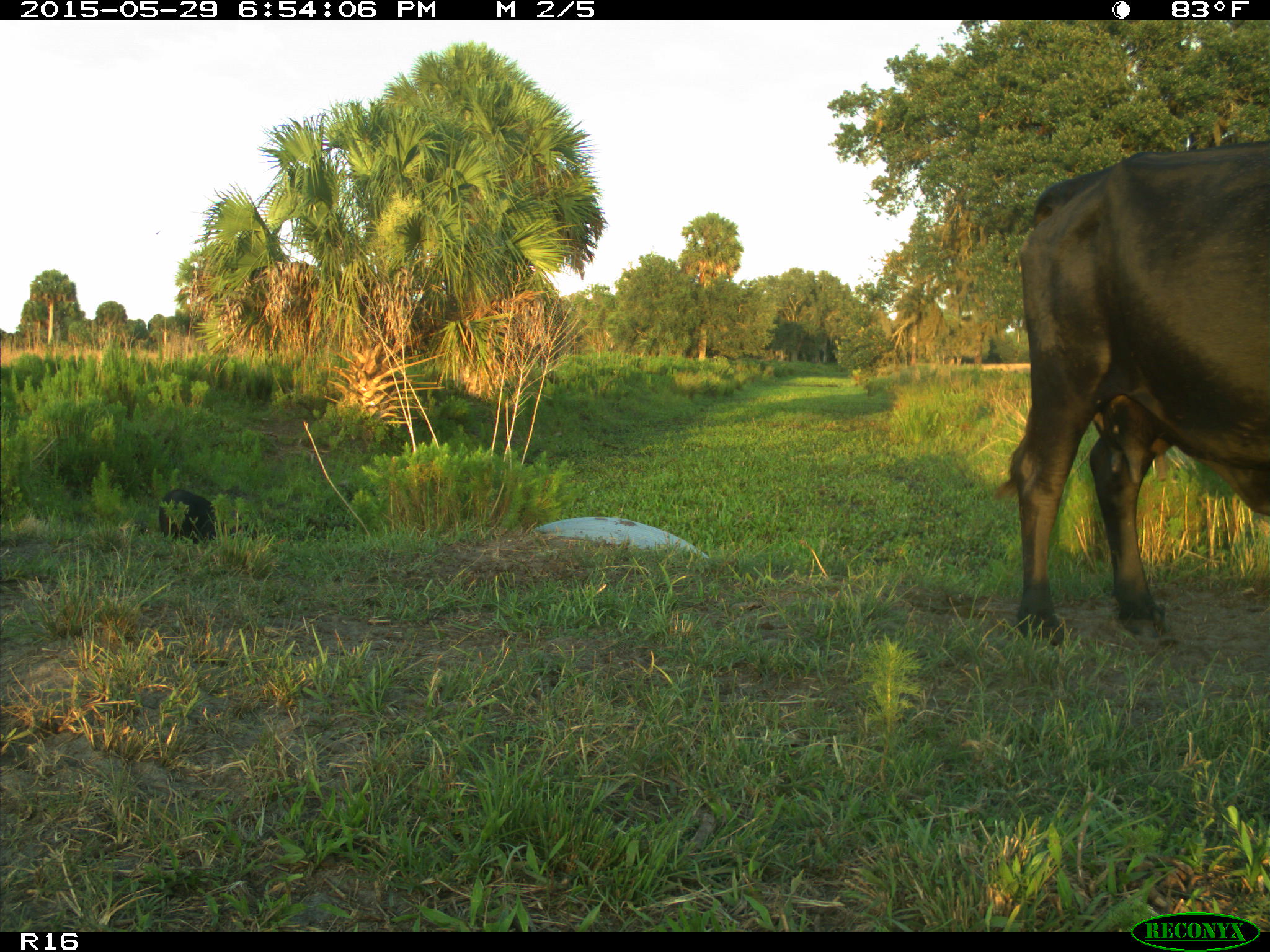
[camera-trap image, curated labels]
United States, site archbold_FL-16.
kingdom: Animalia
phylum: Chordata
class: Mammalia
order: Artiodactyla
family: Bovidae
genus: Bos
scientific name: Bos taurus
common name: domestic cow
Bos taurus (domestic cow).